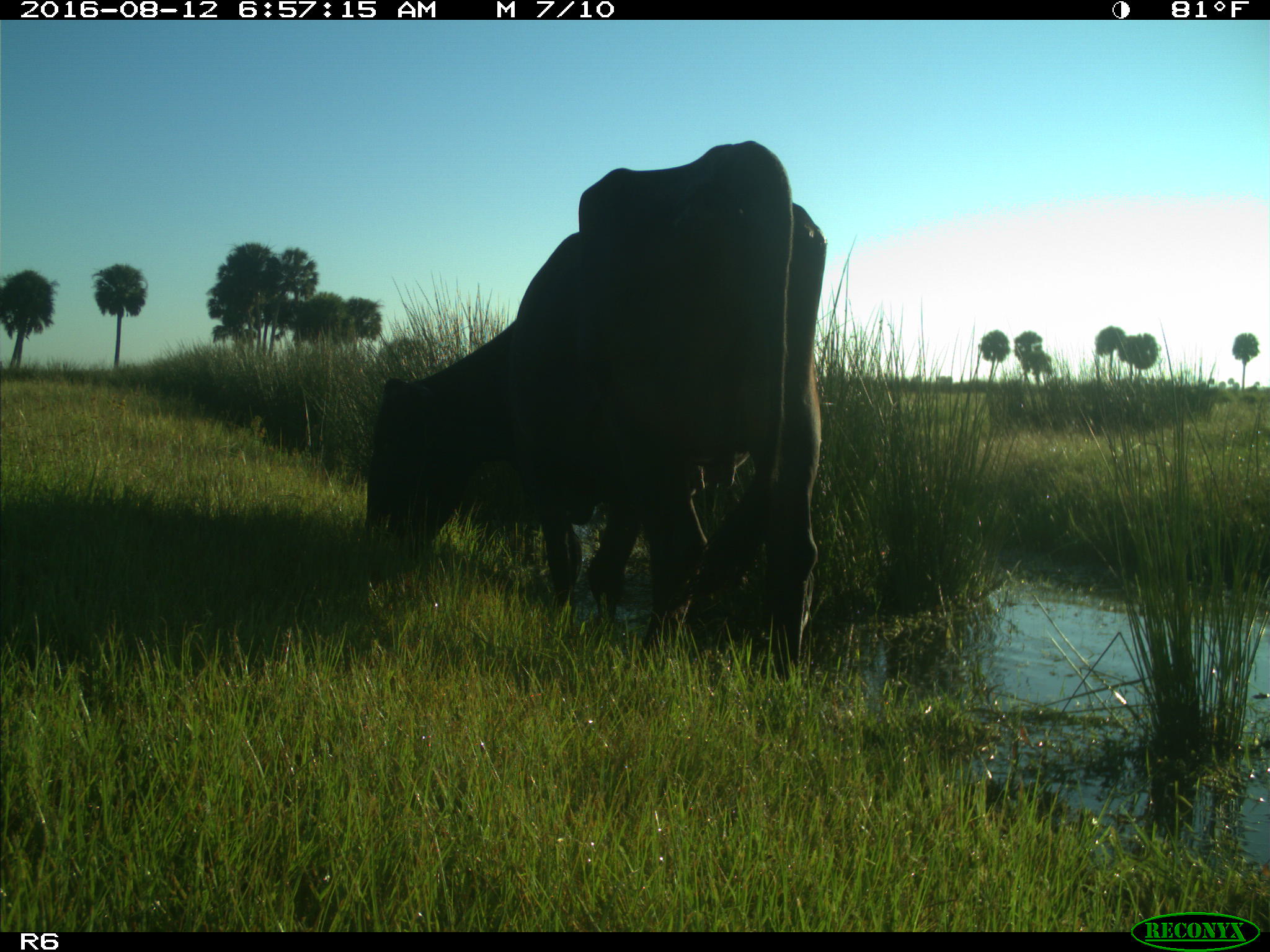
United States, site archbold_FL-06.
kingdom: Animalia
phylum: Chordata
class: Mammalia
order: Artiodactyla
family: Bovidae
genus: Bos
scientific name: Bos taurus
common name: domestic cow